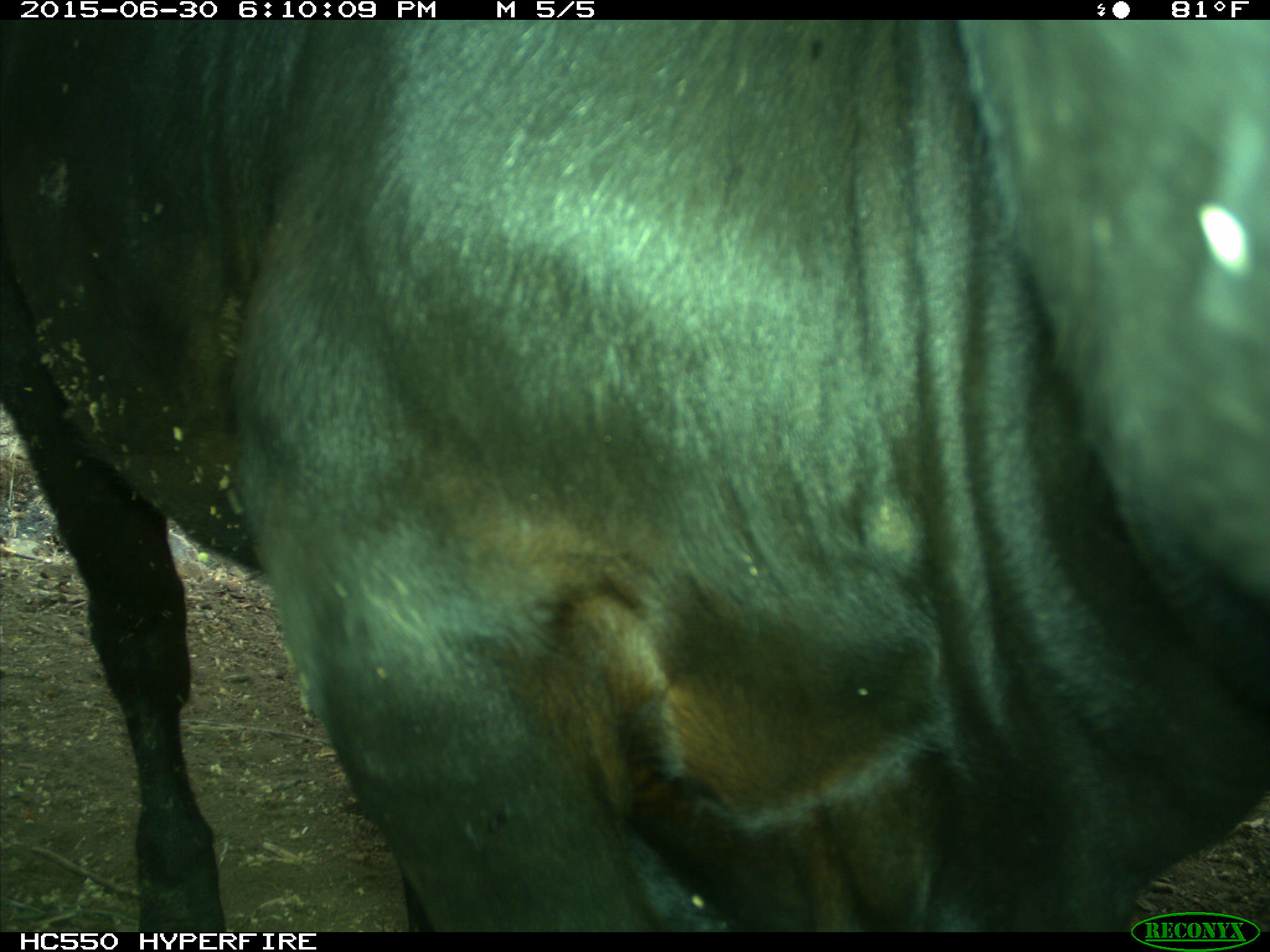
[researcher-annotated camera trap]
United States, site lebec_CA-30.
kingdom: Animalia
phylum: Chordata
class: Mammalia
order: Artiodactyla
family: Bovidae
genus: Bos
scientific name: Bos taurus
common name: domestic cow